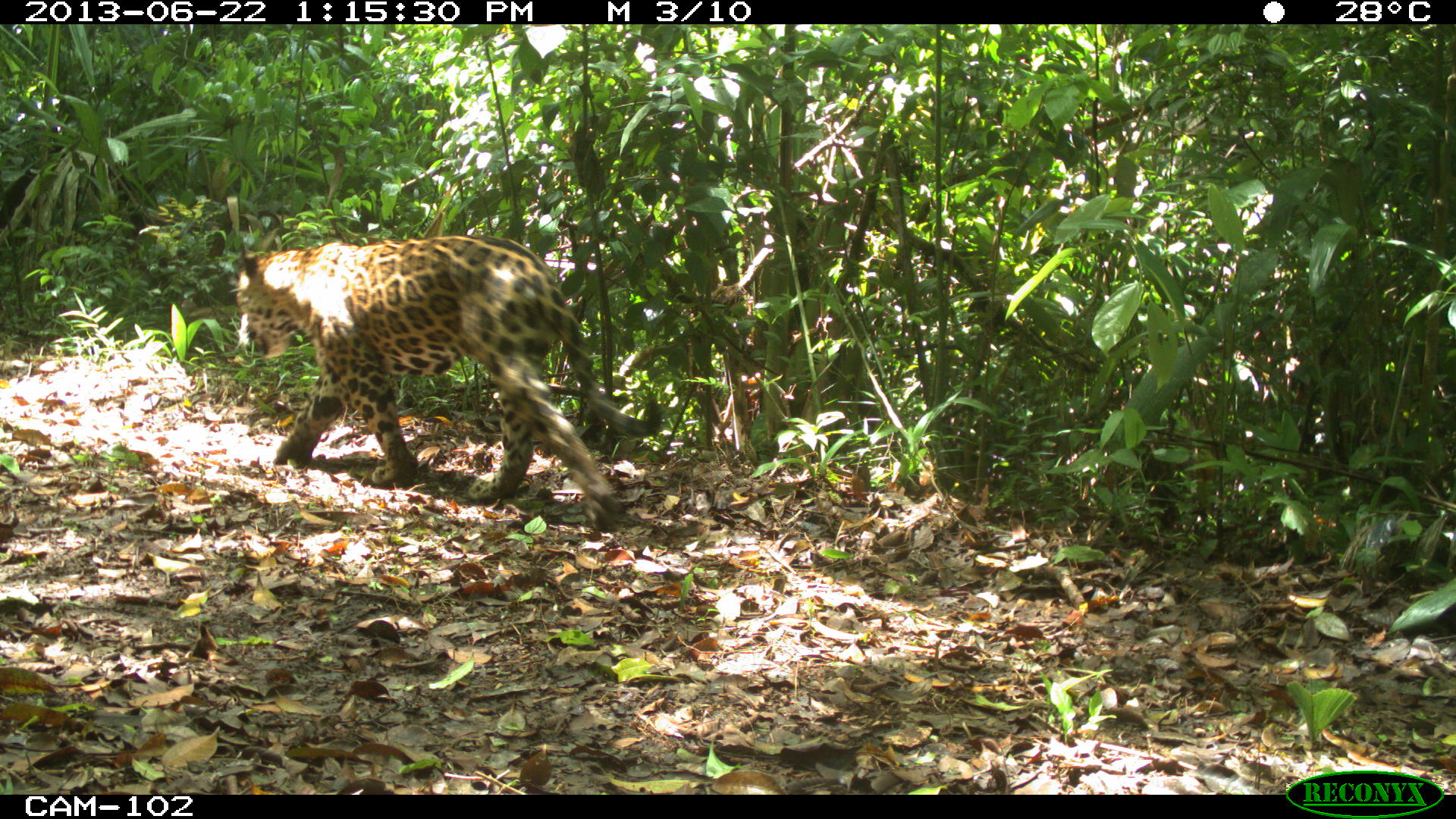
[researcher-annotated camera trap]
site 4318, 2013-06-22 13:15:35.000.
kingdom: Animalia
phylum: Chordata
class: Mammalia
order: Carnivora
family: Felidae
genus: Panthera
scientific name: Panthera onca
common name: jaguar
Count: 1.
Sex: male.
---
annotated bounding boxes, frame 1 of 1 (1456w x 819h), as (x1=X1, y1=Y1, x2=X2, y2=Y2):
panthera onca: (x1=235, y1=235, x2=660, y2=528)